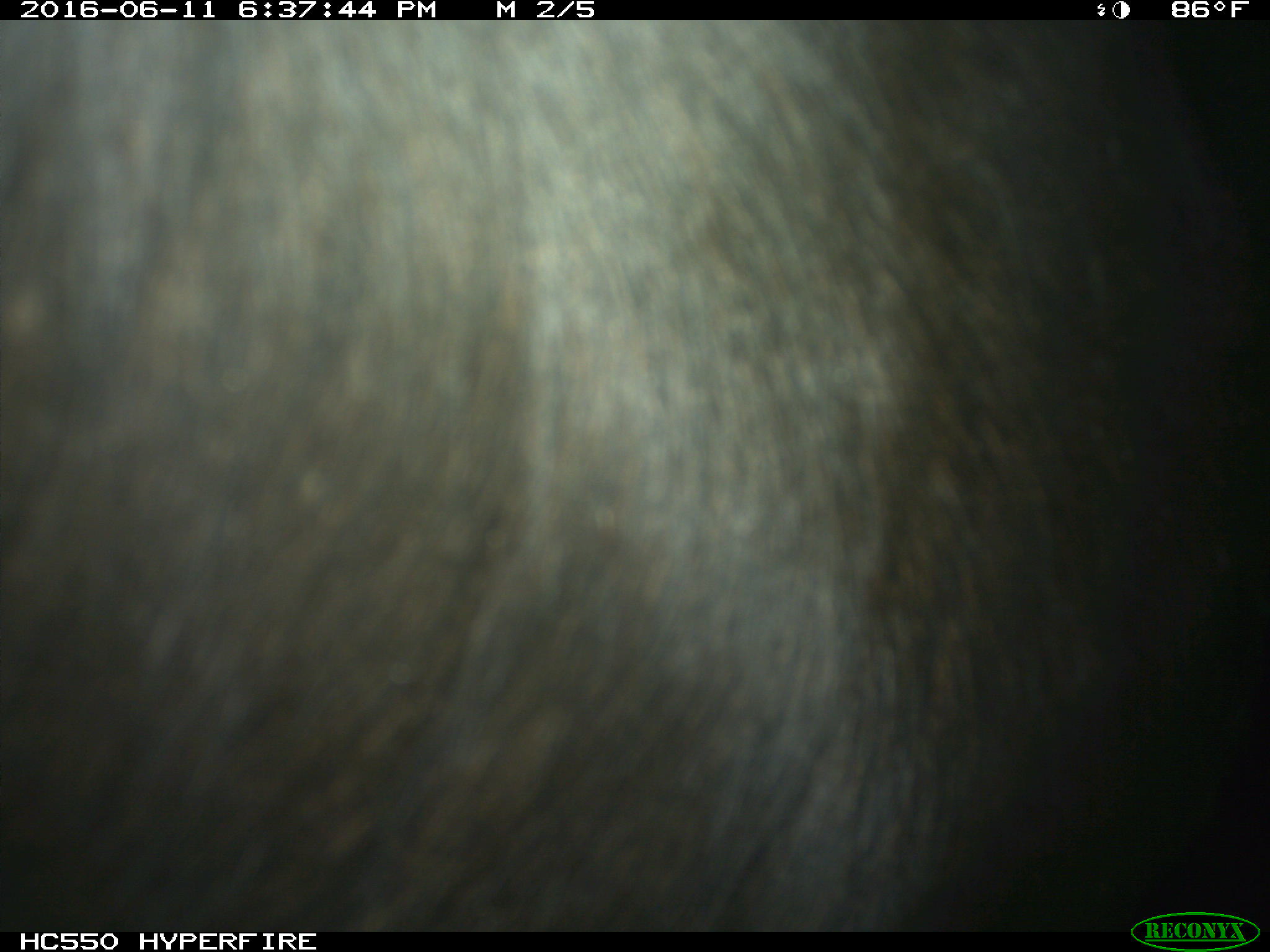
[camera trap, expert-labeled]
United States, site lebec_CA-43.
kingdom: Animalia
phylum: Chordata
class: Mammalia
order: Artiodactyla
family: Bovidae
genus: Bos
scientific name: Bos taurus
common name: domestic cow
Bos taurus (domestic cow).